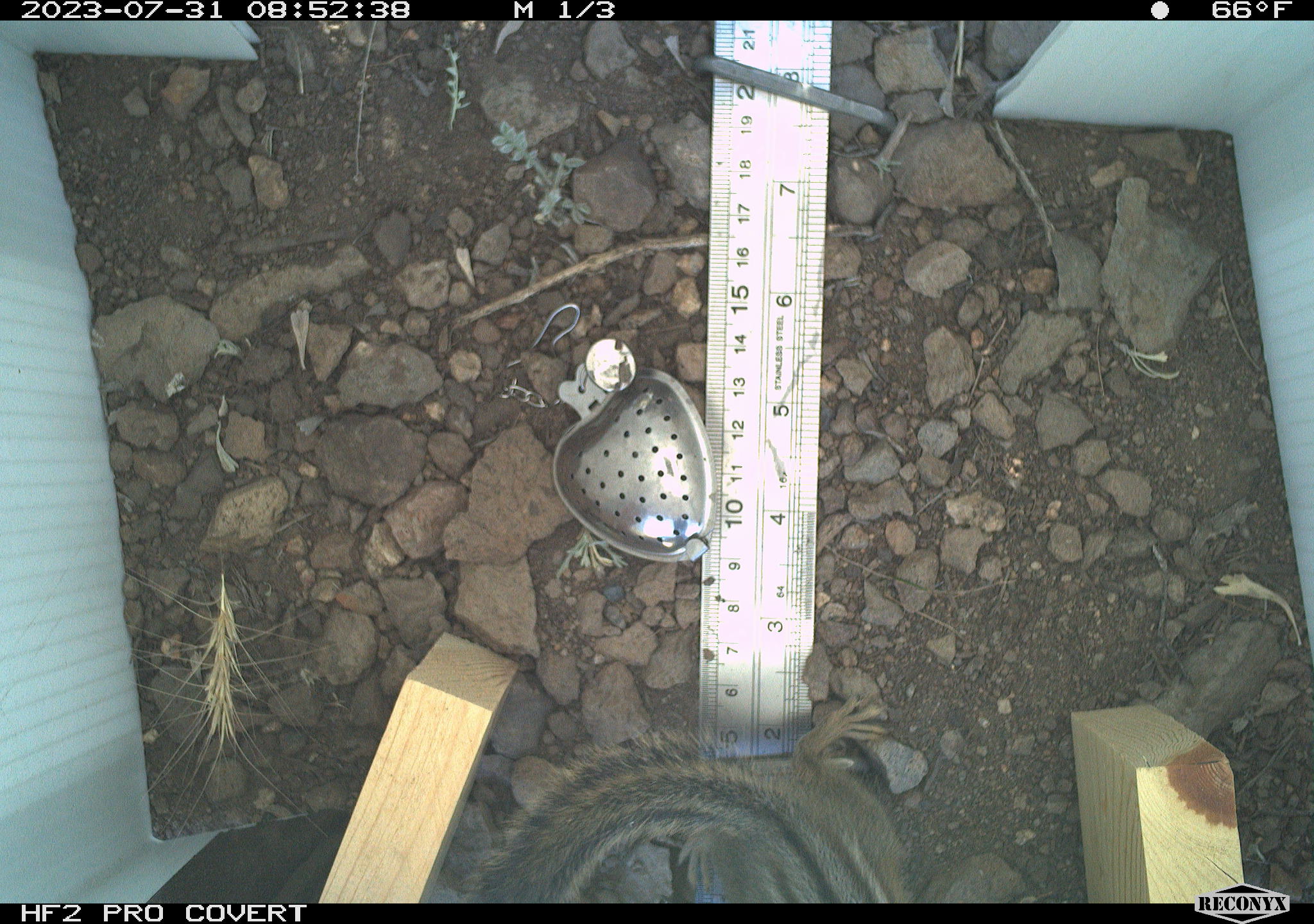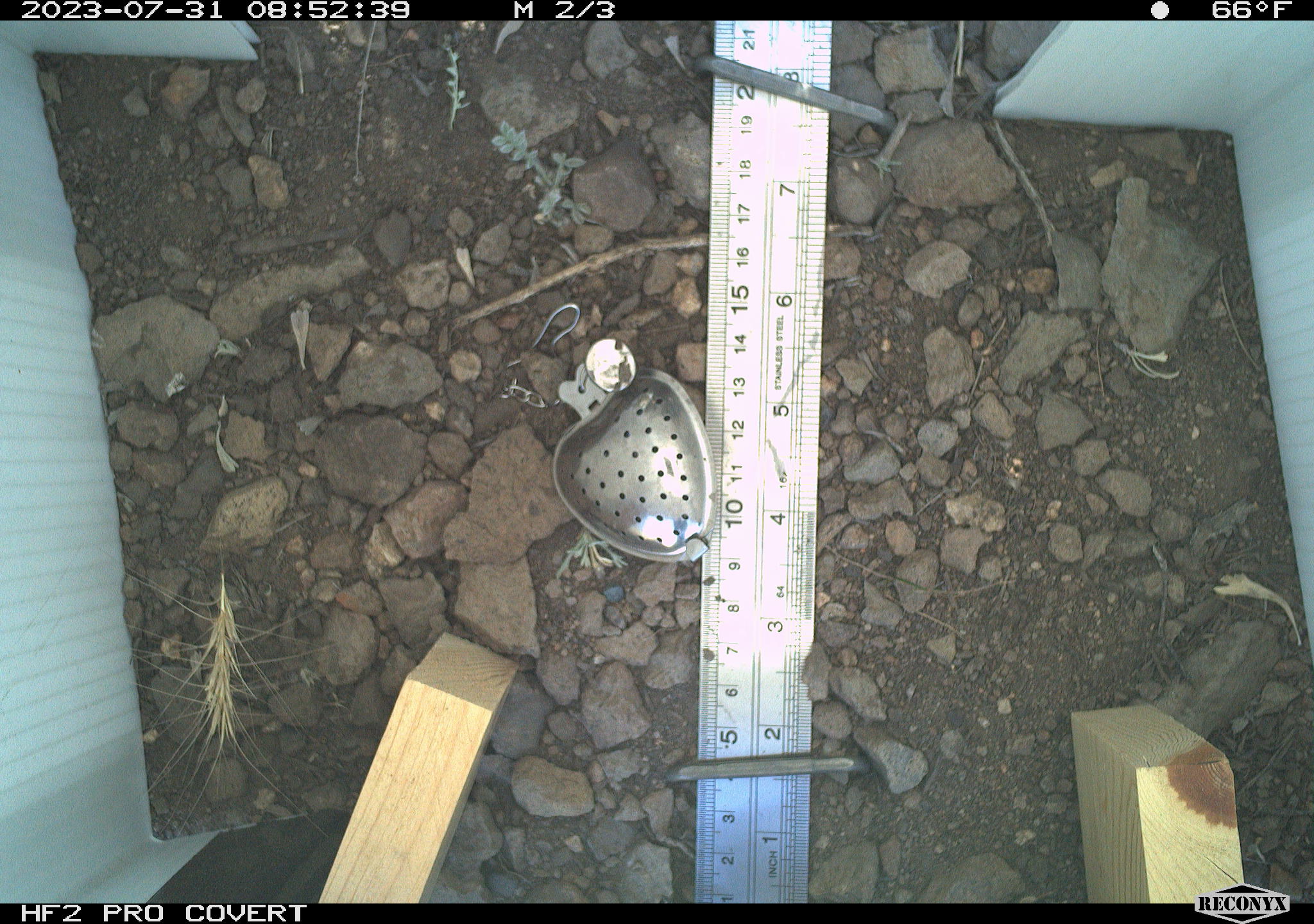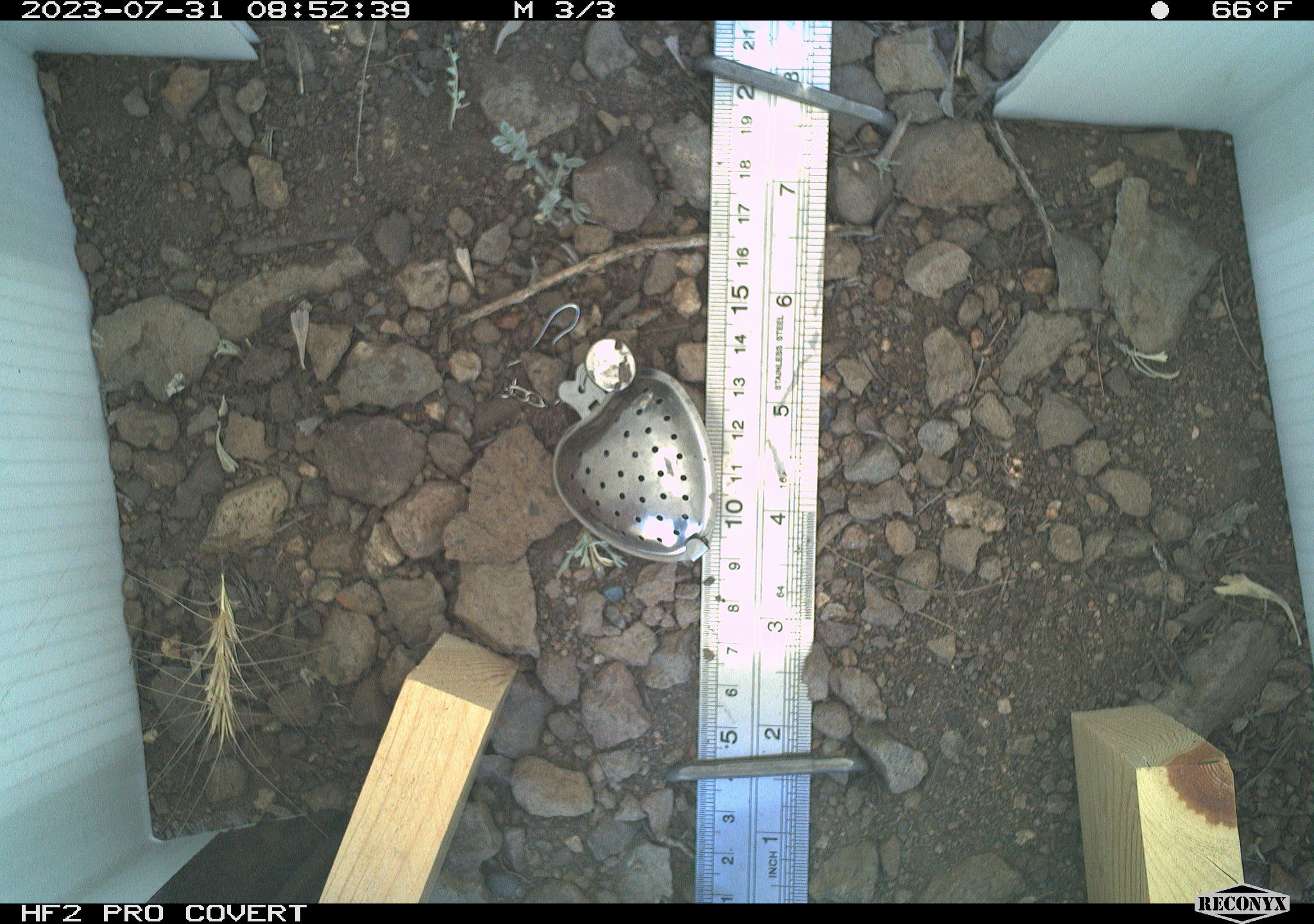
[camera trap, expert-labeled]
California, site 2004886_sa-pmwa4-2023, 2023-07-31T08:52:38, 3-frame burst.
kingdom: Animalia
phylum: Chordata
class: Mammalia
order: Rodentia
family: Sciuridae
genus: Neotamias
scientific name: Neotamias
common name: western chipmunks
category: neotamias species